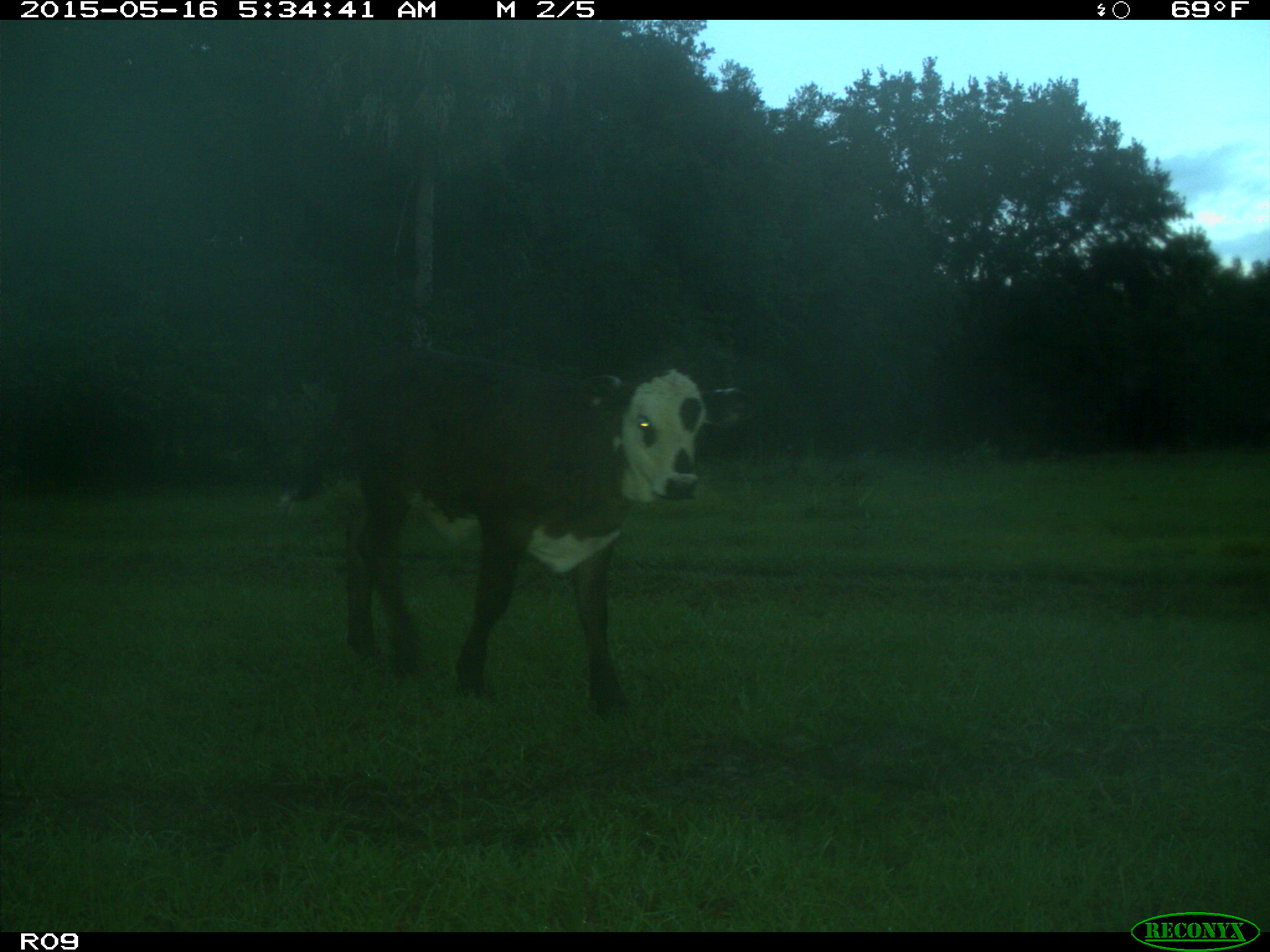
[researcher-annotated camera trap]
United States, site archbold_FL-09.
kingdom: Animalia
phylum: Chordata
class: Mammalia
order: Artiodactyla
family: Bovidae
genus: Bos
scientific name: Bos taurus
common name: domestic cow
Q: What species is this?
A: Bos taurus (domestic cow).